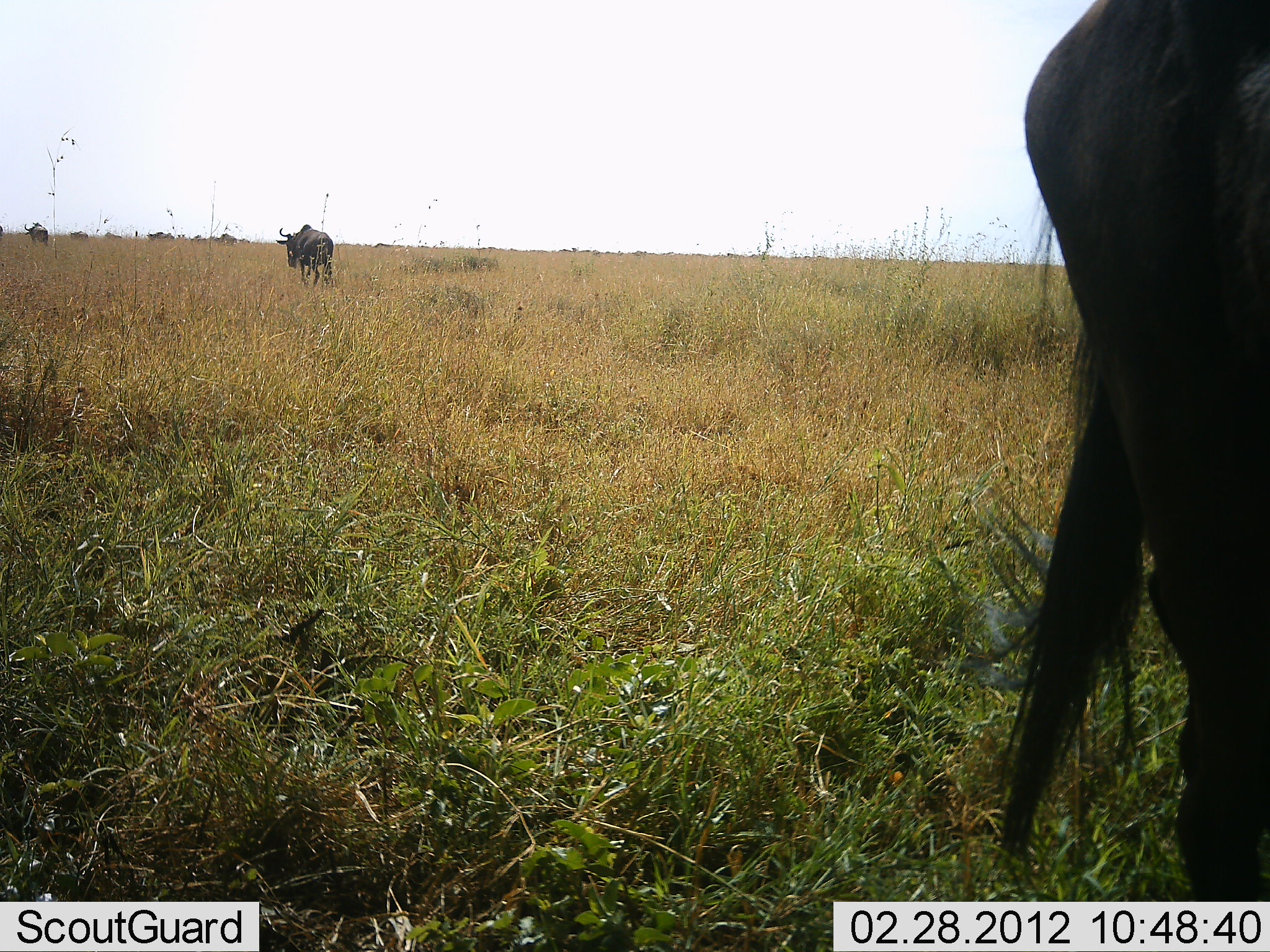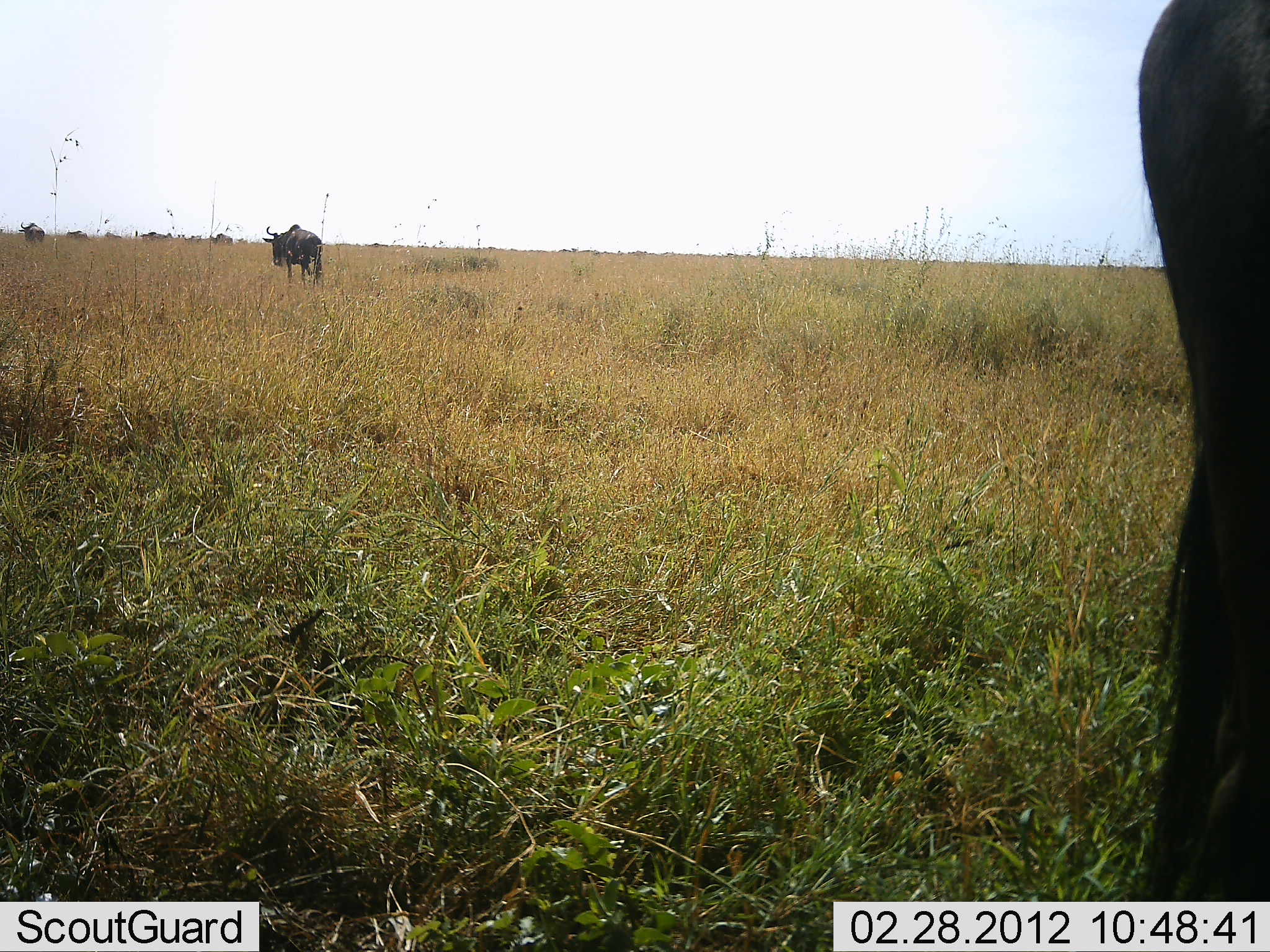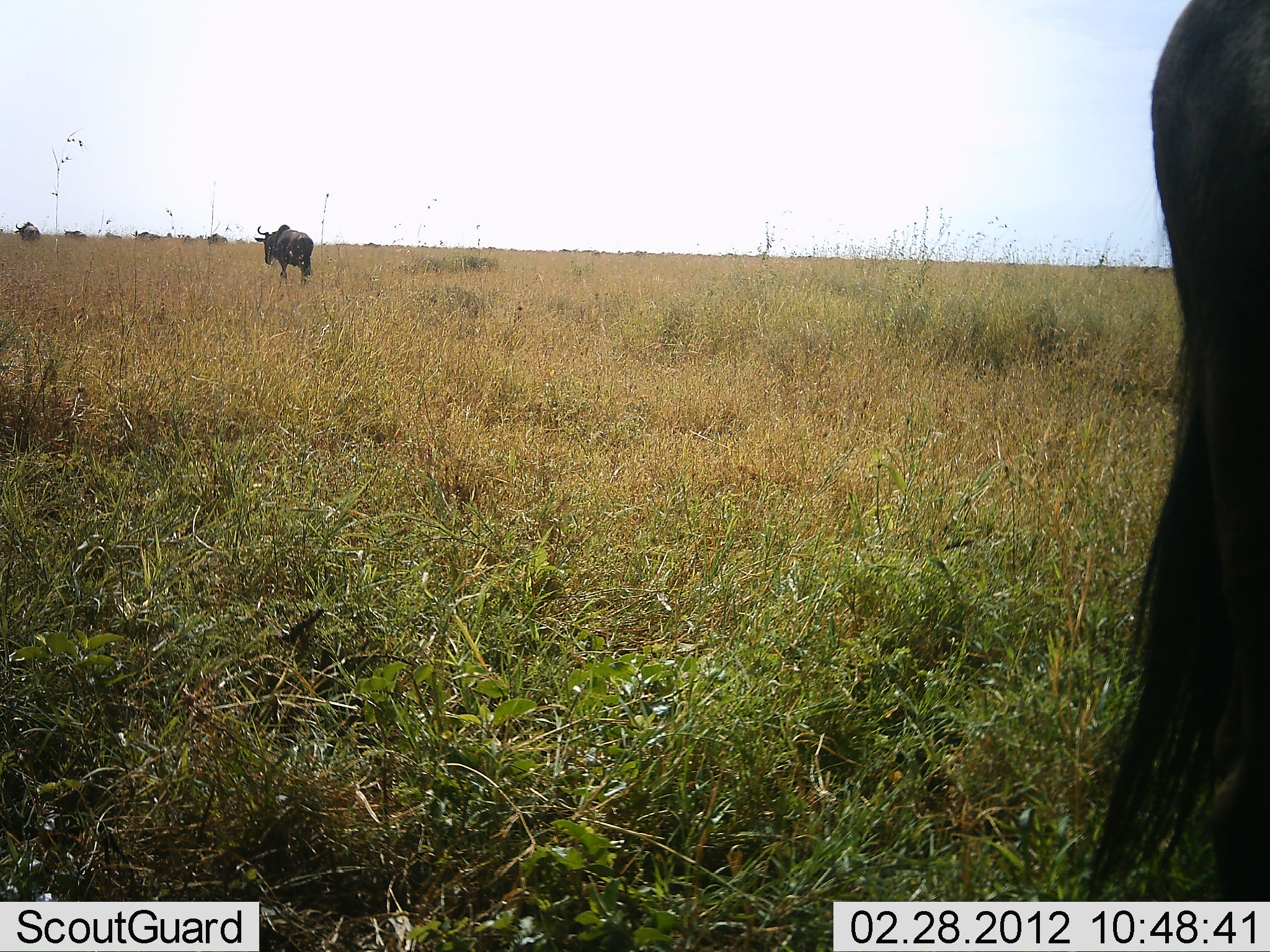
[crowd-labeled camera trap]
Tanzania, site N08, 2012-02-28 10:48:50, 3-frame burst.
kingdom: Animalia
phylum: Chordata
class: Mammalia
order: Artiodactyla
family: Bovidae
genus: Connochaetes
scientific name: Connochaetes taurinus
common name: blue wildebeest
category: wildebeest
Wildebeest (blue wildebeest) (Connochaetes taurinus), count 9. Behavior (volunteer vote fractions): standing 46%, resting 0%, moving 92%, interacting 0%. Young present (vote fraction): 0%. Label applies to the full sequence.